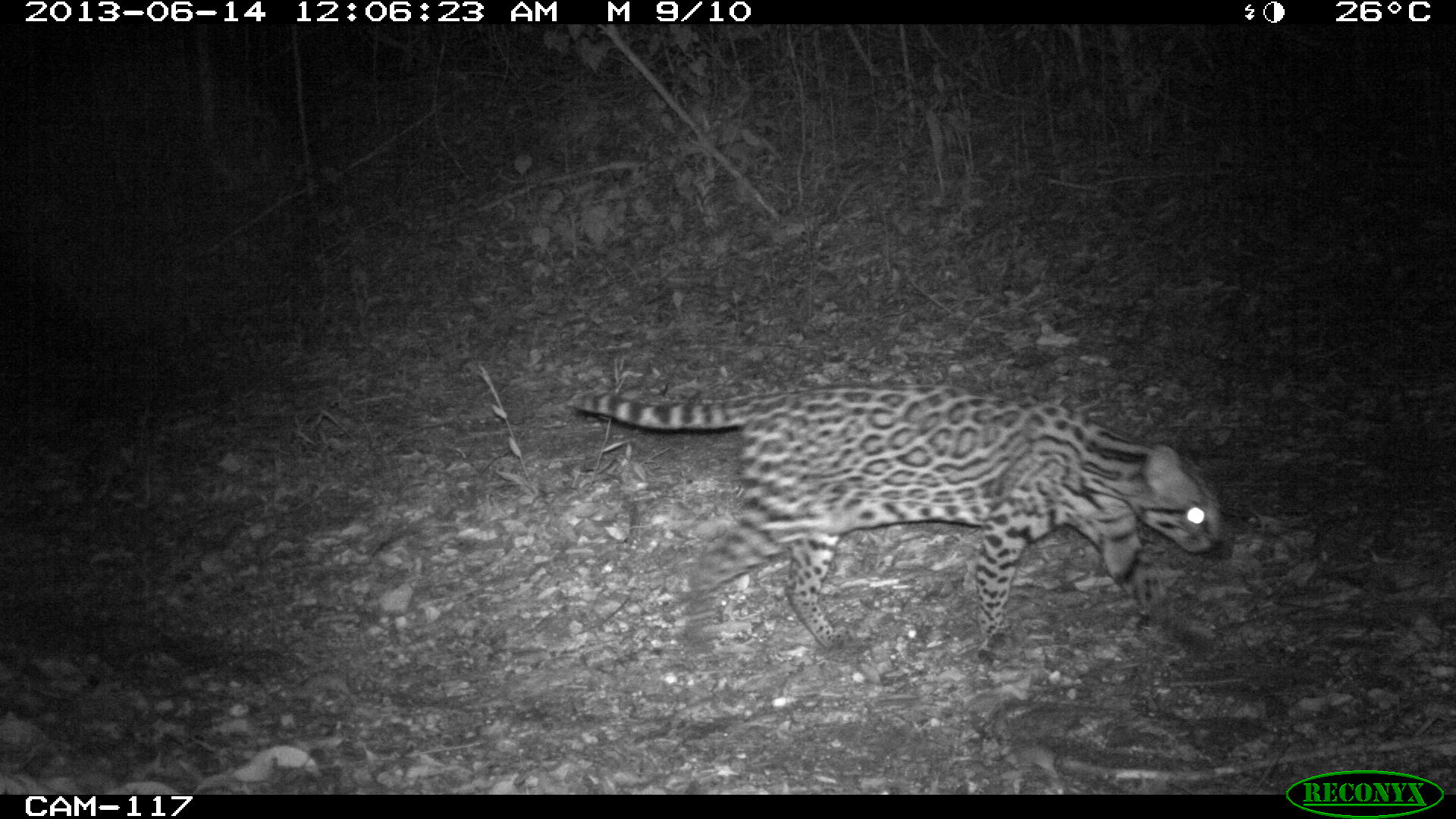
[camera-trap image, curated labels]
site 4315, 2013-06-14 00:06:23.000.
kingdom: Animalia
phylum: Chordata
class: Mammalia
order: Carnivora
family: Felidae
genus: Leopardus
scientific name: Leopardus pardalis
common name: ocelot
Leopardus pardalis (ocelot), count 1, sex female.